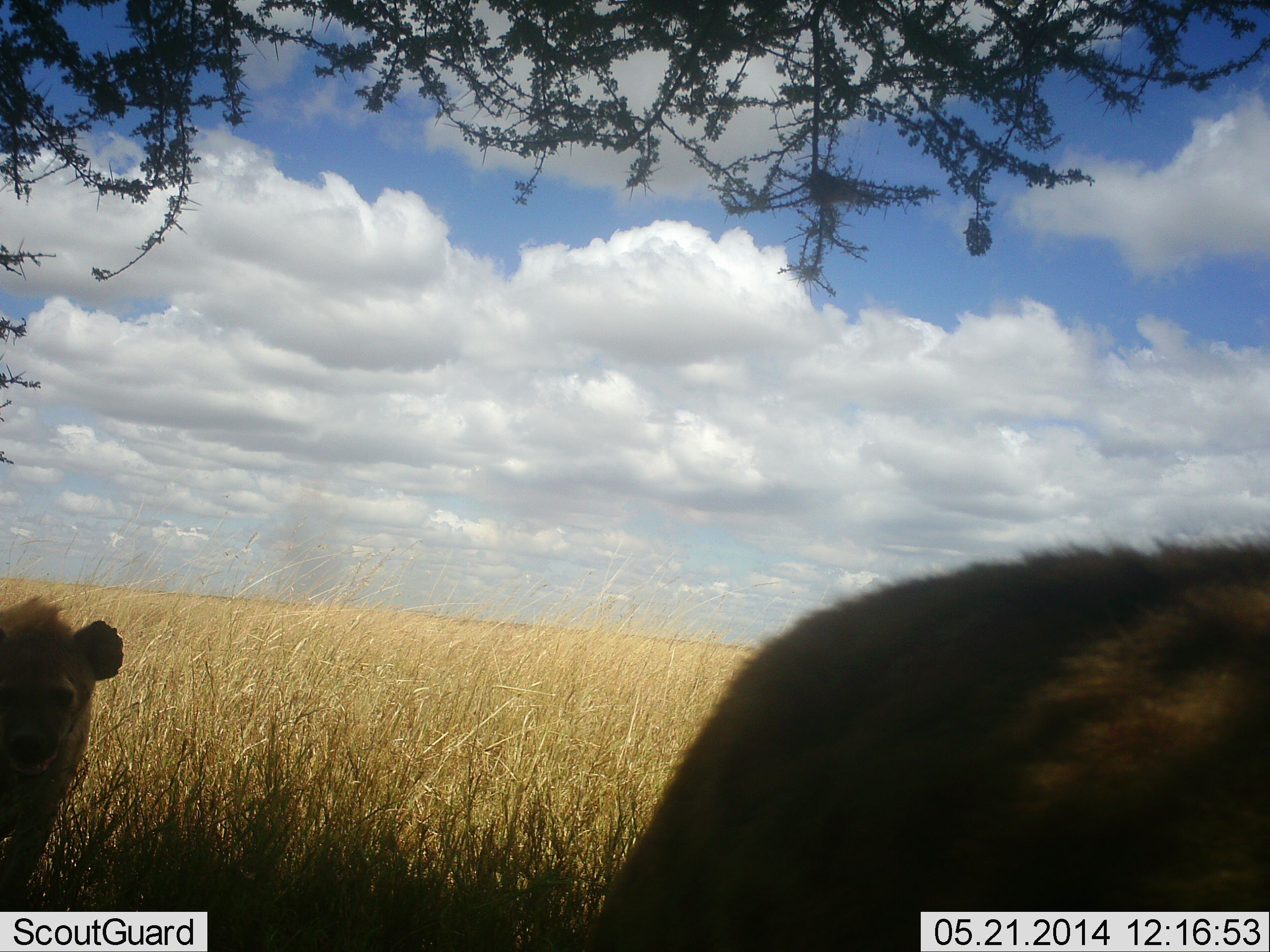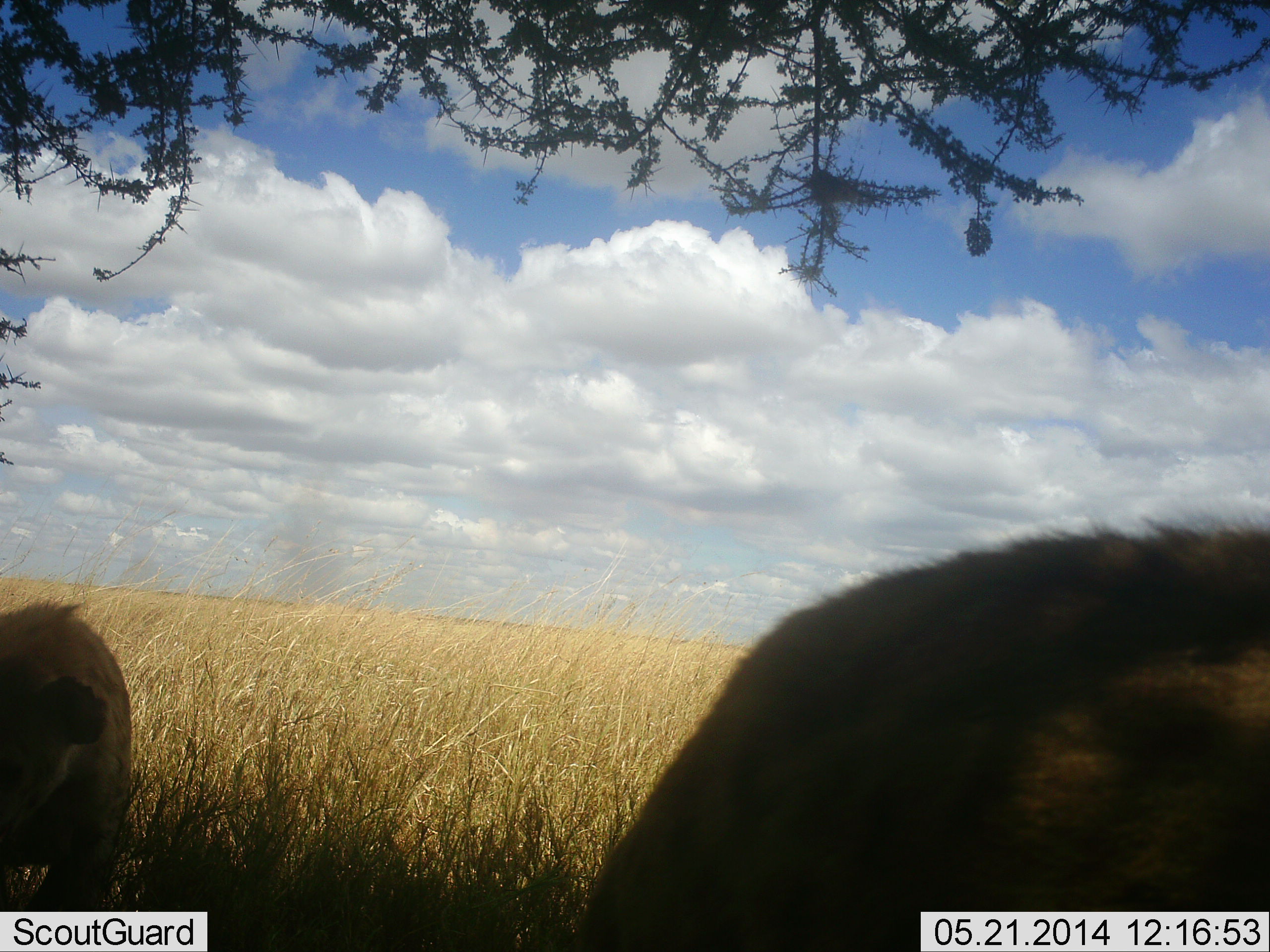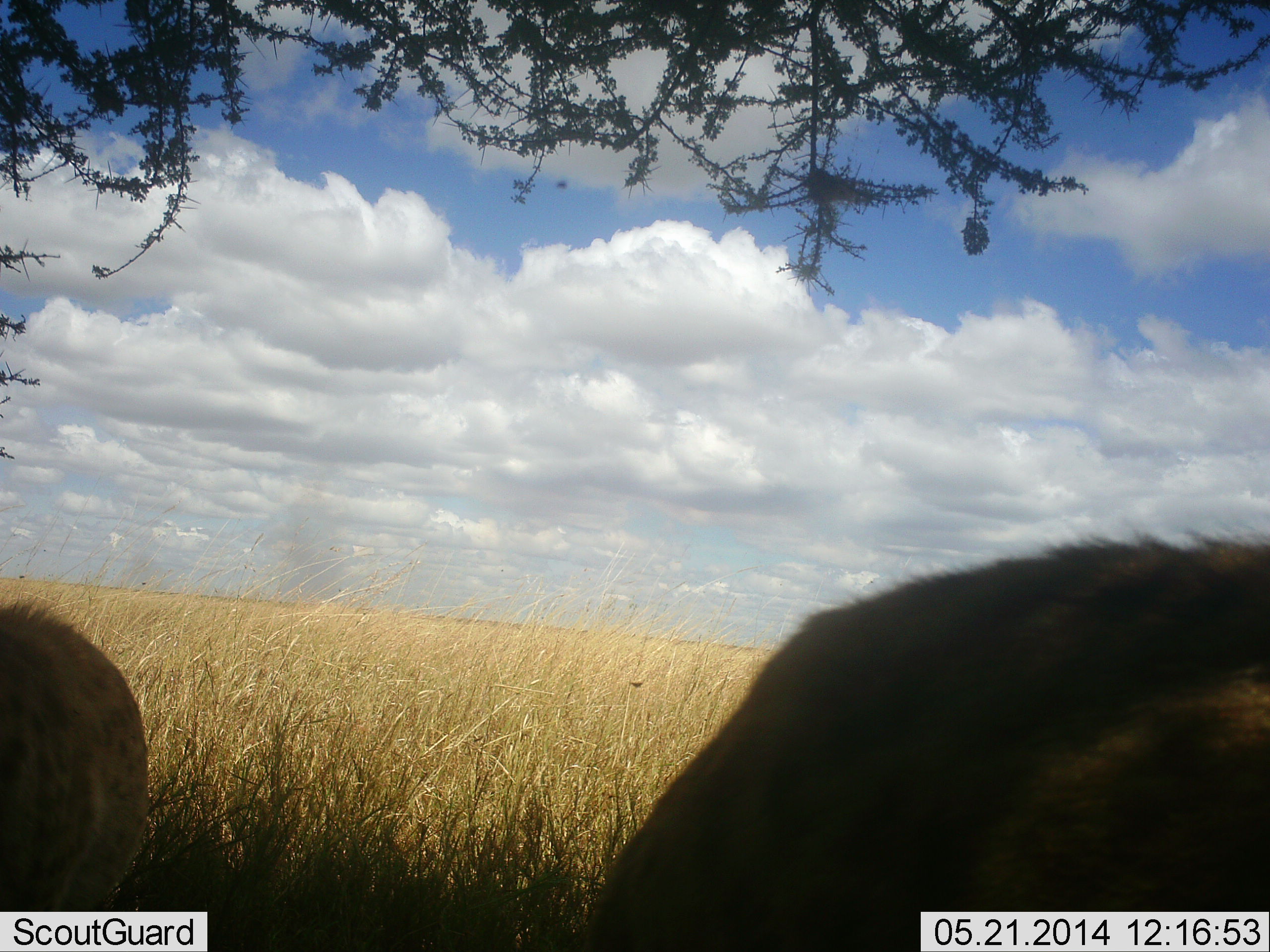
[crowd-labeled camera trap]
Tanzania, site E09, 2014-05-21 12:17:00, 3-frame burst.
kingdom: Animalia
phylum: Chordata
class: Mammalia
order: Carnivora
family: Hyaenidae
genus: Crocuta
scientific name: Crocuta crocuta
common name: spotted hyena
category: hyenaspotted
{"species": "hyenaspotted (spotted hyena) (Crocuta crocuta)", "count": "2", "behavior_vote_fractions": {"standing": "50%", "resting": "0%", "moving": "50%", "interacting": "10%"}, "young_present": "0%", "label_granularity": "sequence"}